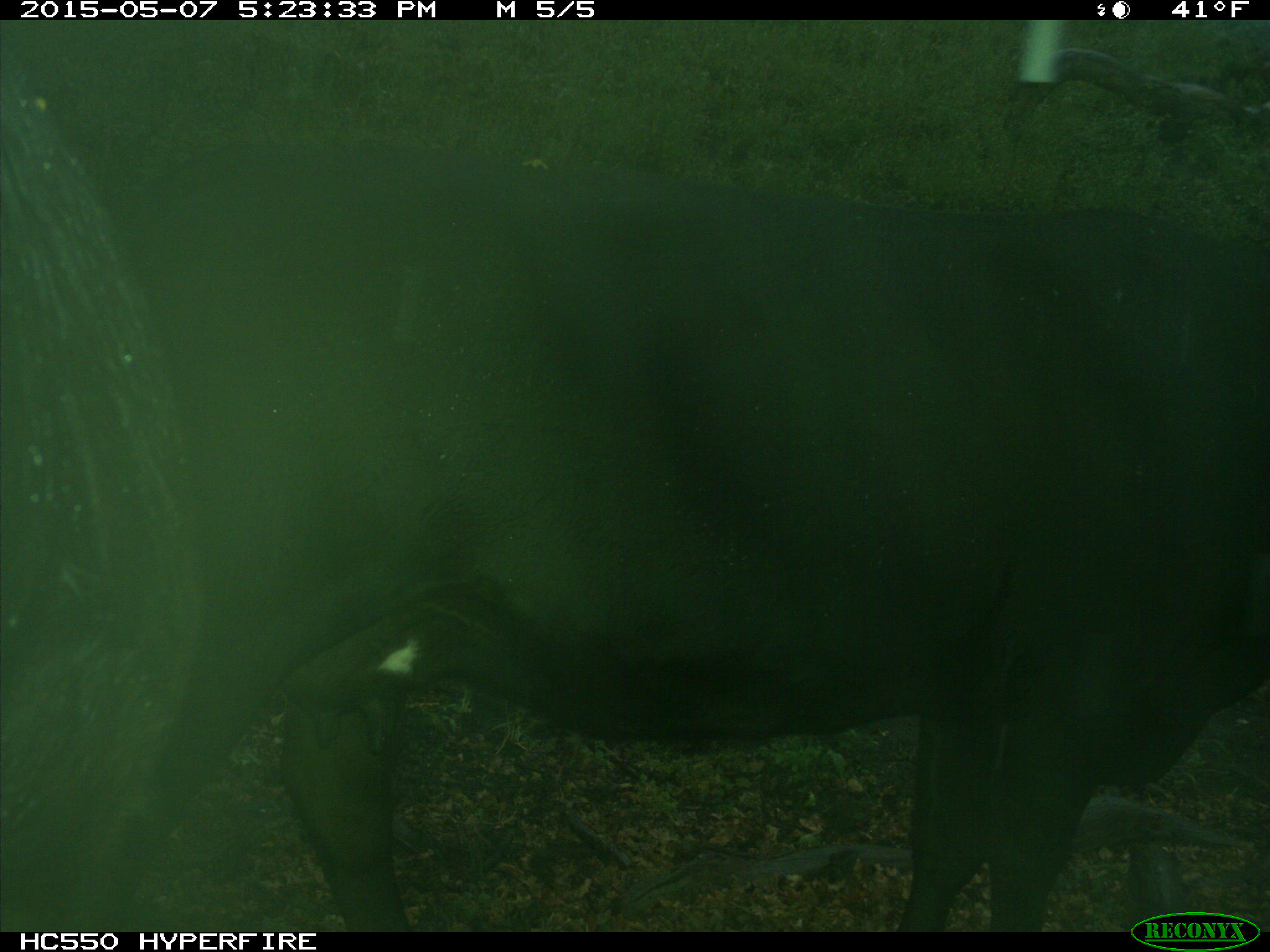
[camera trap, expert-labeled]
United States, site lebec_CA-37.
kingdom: Animalia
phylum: Chordata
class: Mammalia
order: Artiodactyla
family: Bovidae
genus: Bos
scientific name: Bos taurus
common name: domestic cow